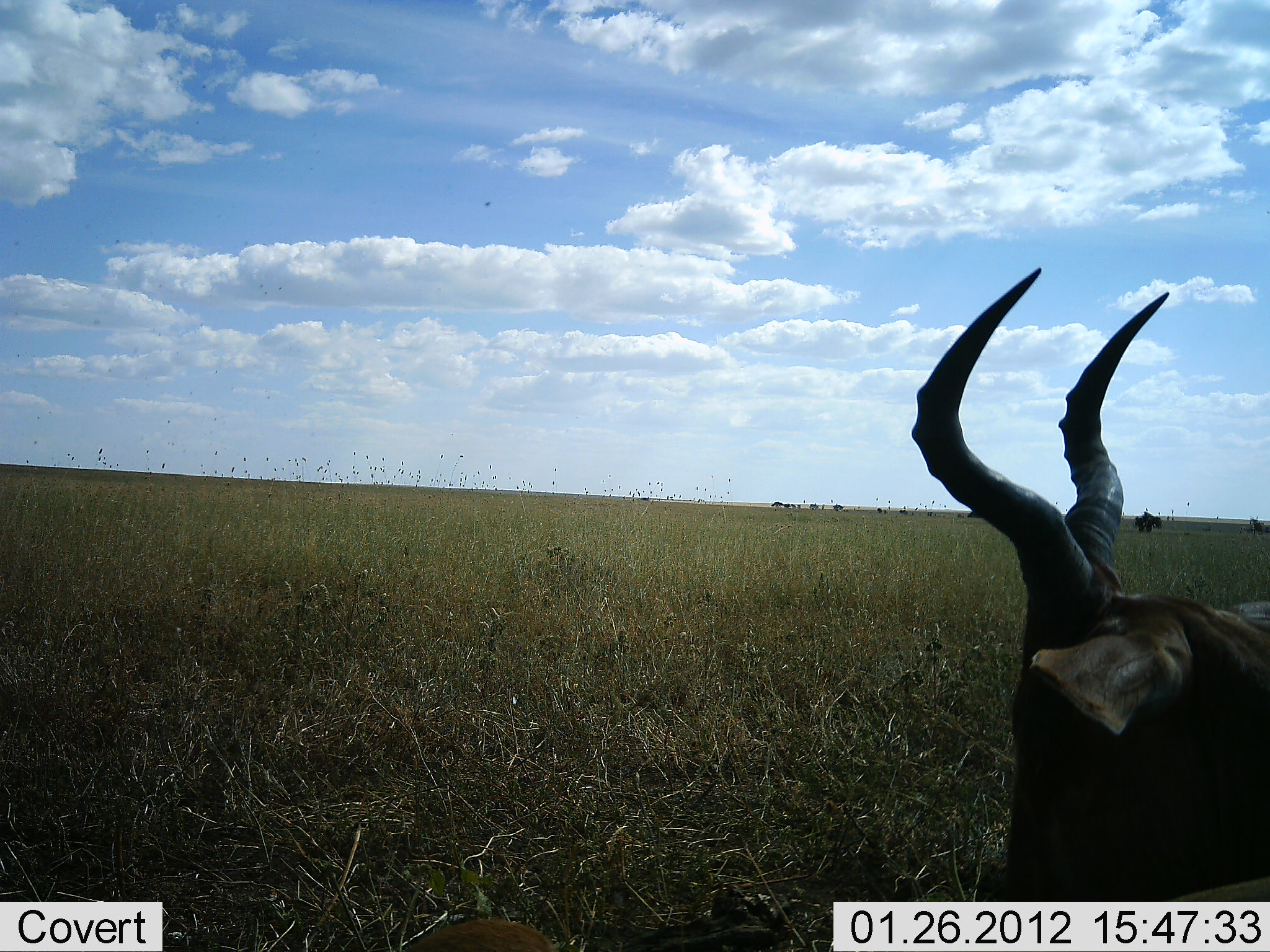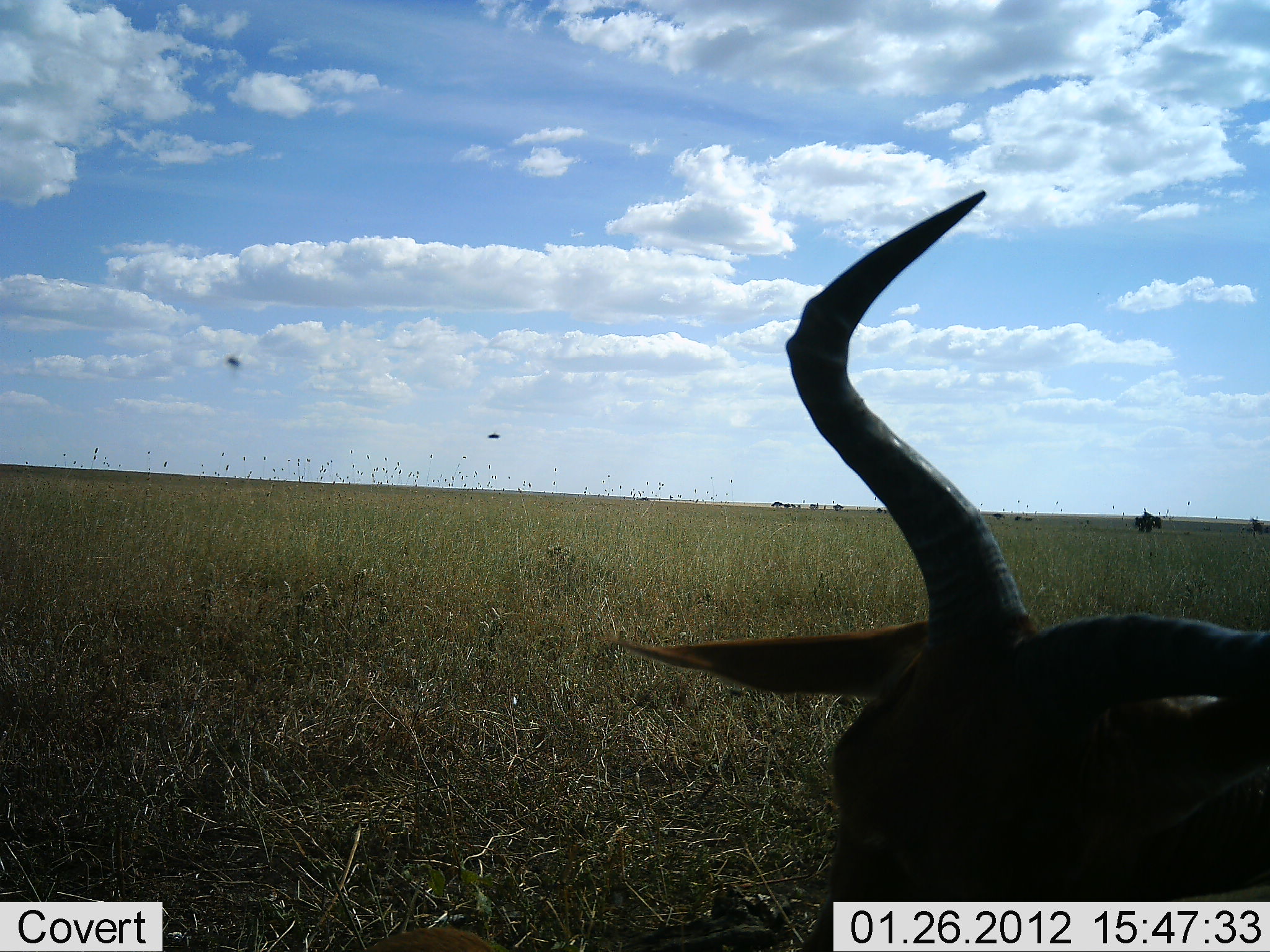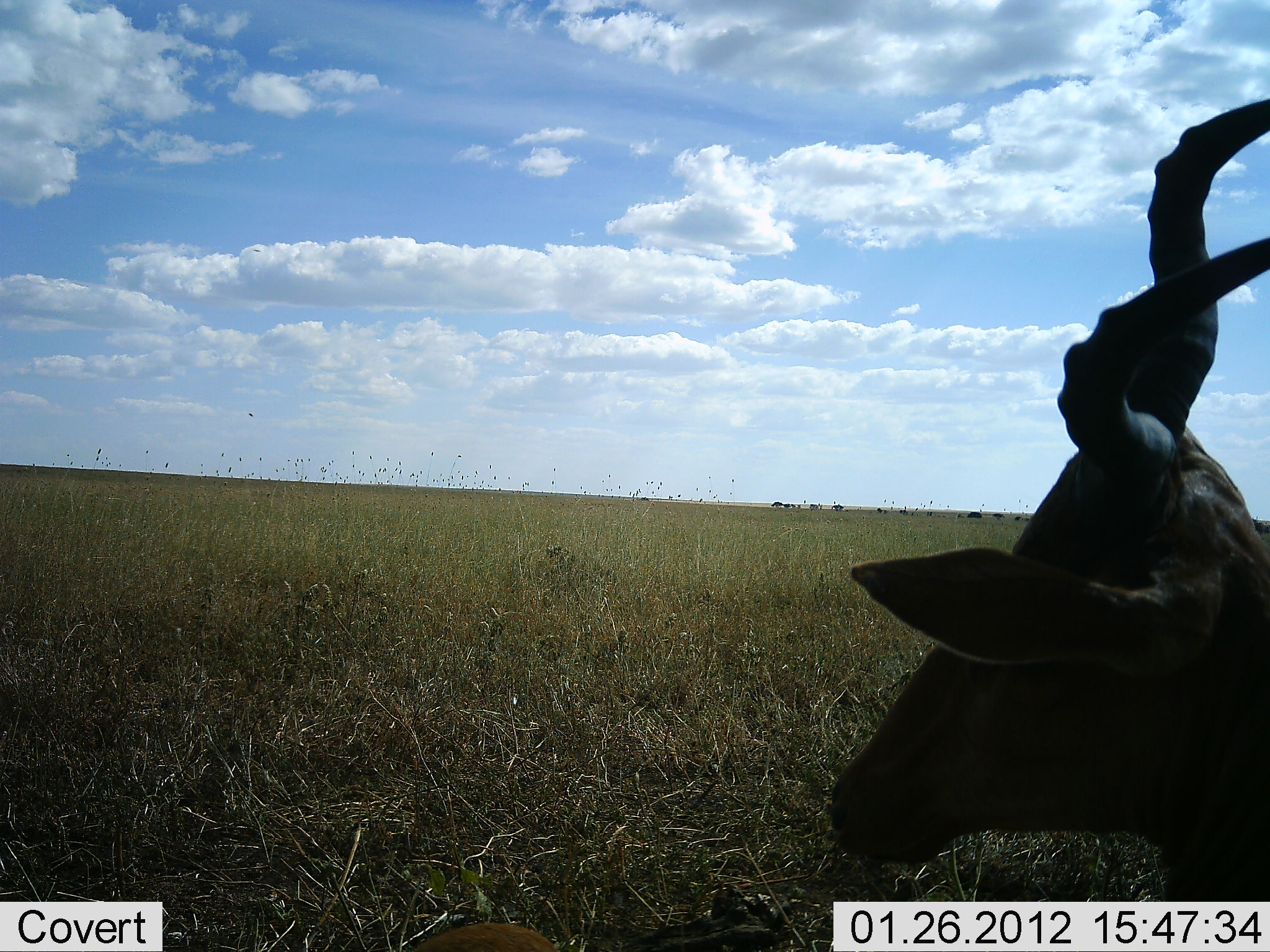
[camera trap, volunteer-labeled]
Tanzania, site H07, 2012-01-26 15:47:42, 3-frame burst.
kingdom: Animalia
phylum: Chordata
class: Mammalia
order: Artiodactyla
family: Bovidae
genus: Alcelaphus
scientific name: Alcelaphus buselaphus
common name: hartebeest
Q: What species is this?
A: Hartebeest (Alcelaphus buselaphus).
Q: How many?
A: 1.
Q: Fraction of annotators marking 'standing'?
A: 43%.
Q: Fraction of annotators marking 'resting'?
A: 43%.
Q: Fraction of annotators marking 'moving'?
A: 7%.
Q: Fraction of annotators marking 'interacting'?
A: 0%.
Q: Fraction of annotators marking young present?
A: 0%.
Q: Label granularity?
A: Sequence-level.